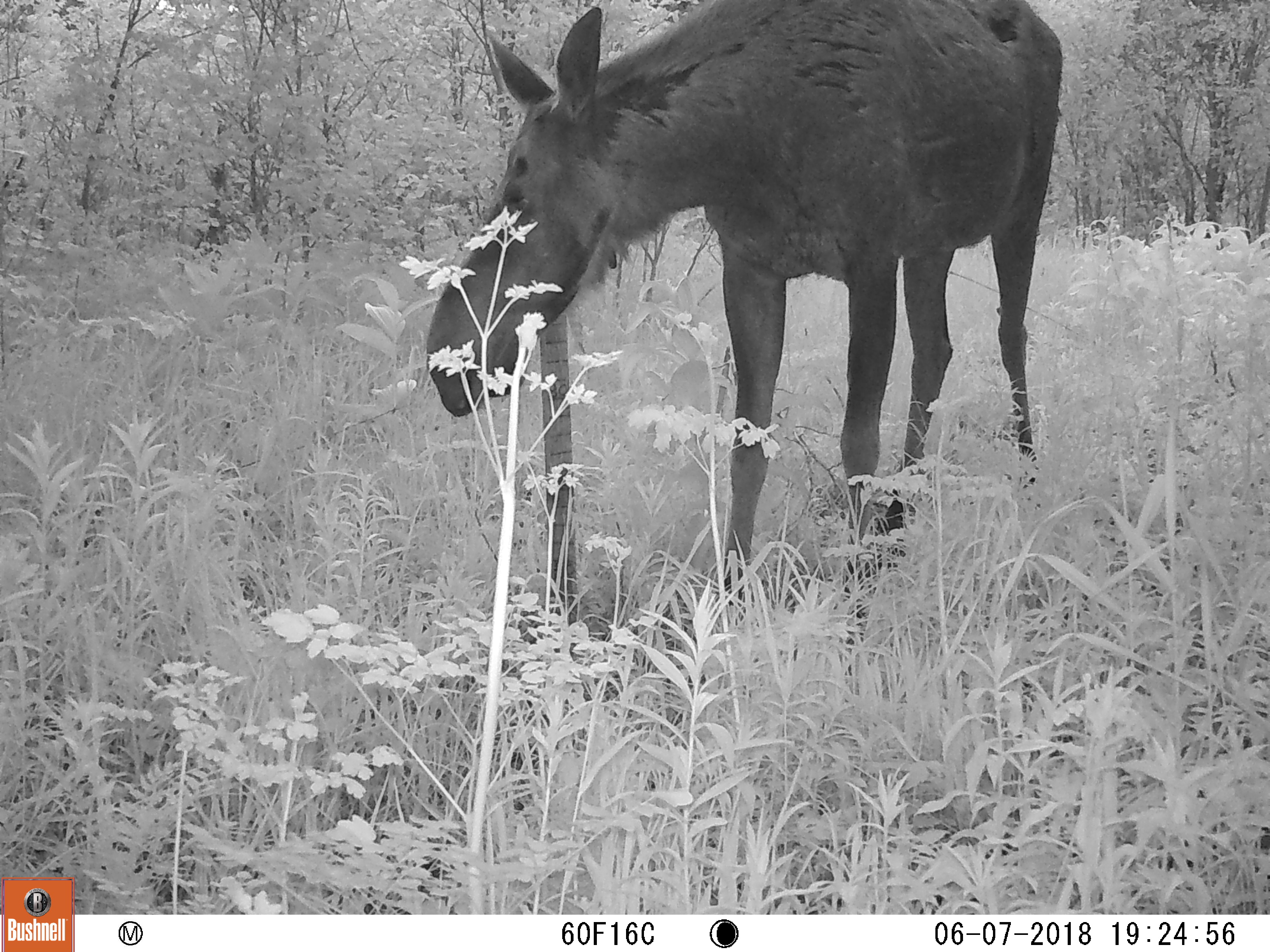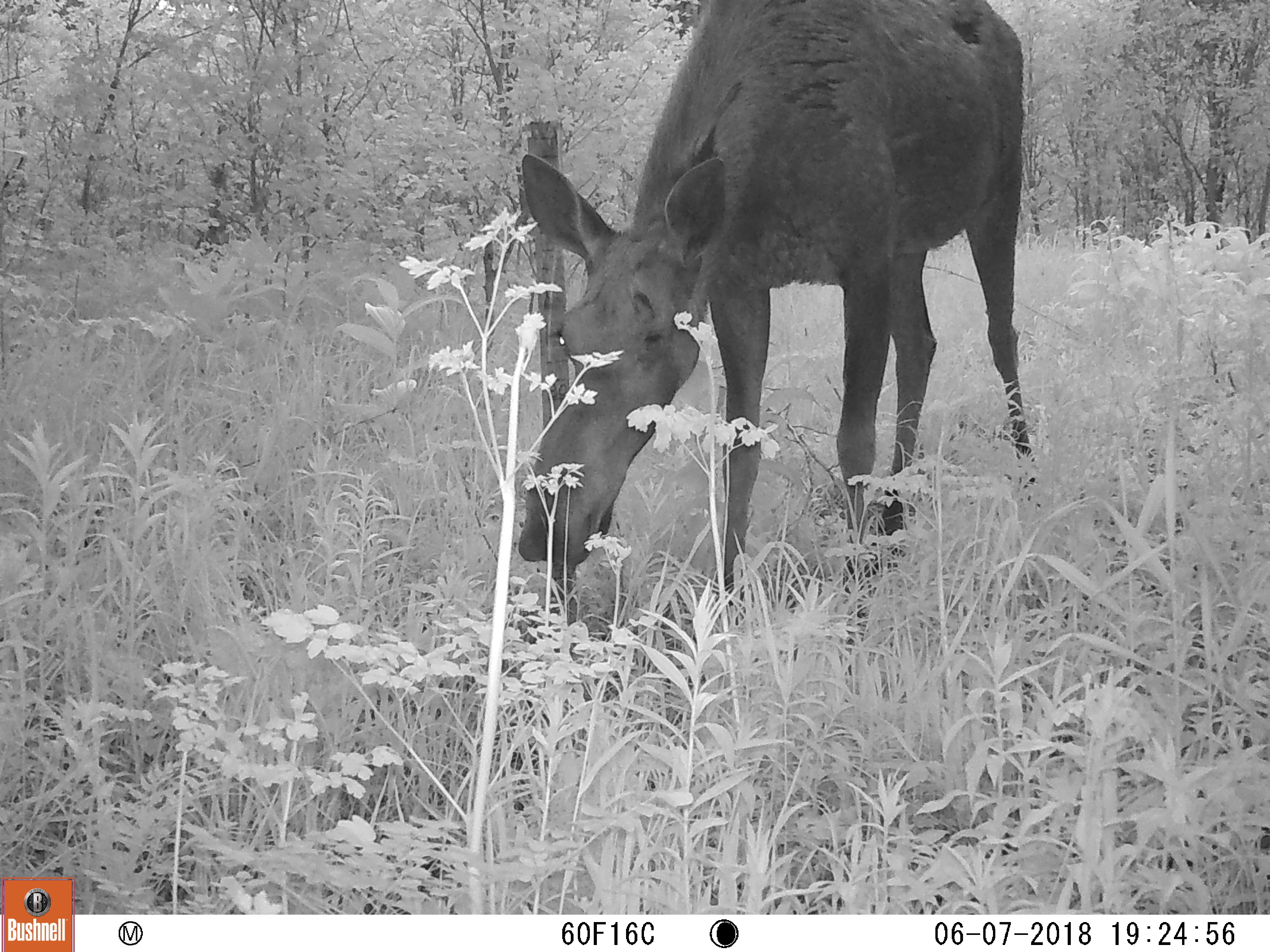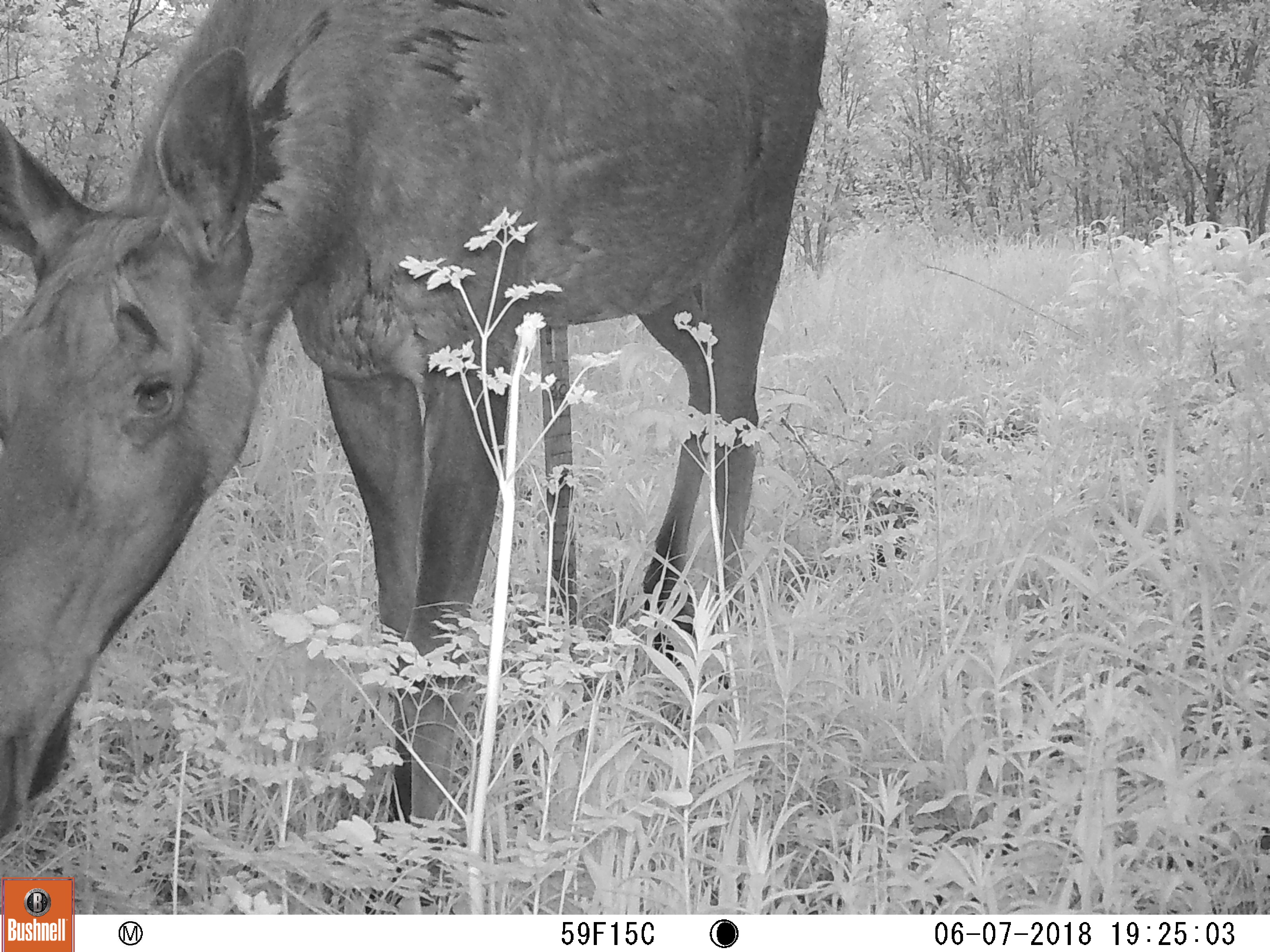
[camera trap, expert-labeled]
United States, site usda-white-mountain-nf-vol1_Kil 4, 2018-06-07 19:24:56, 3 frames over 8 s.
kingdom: Animalia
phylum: Chordata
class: Mammalia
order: Artiodactyla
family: Cervidae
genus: Alces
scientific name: Alces alces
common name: moose